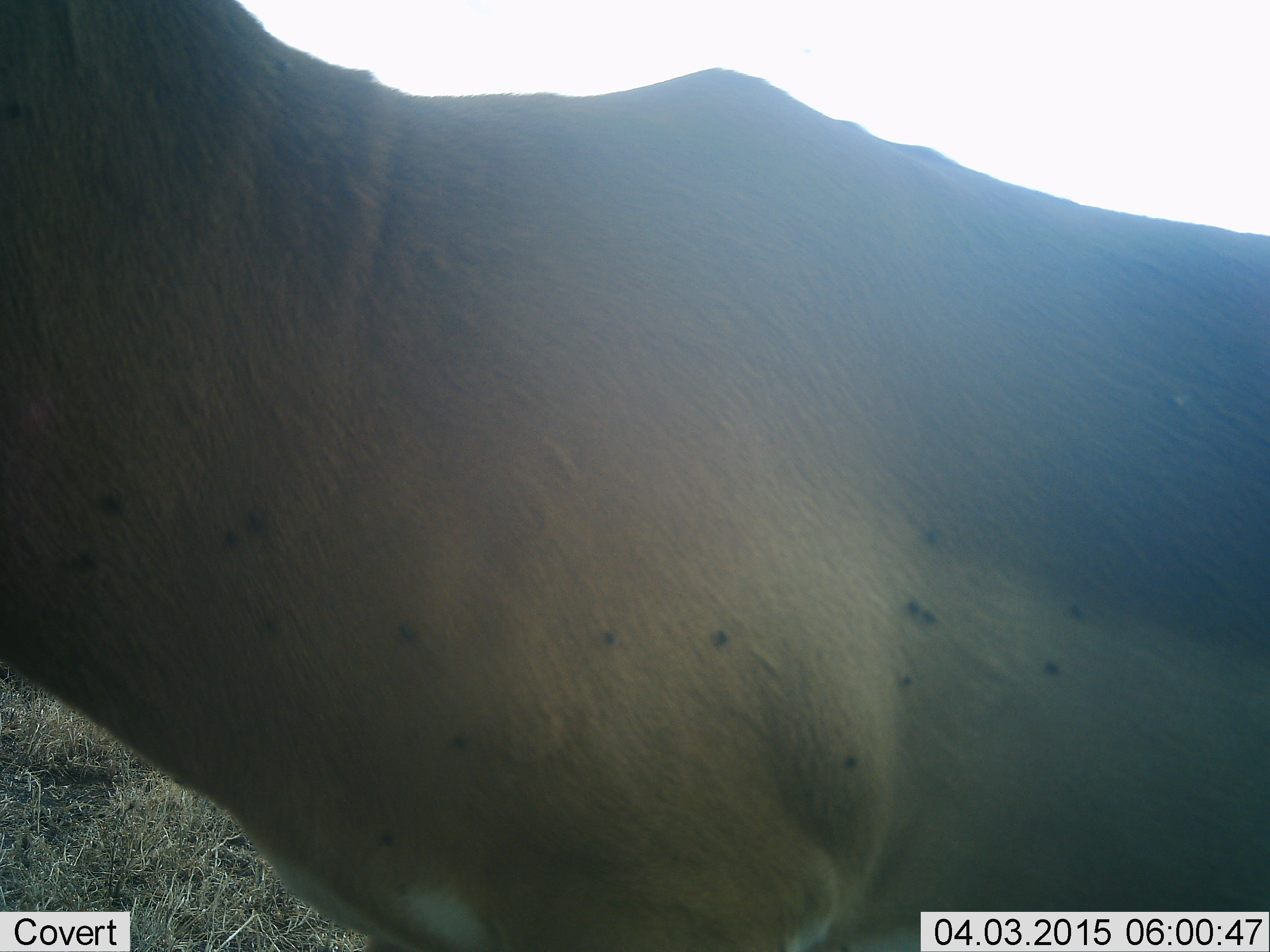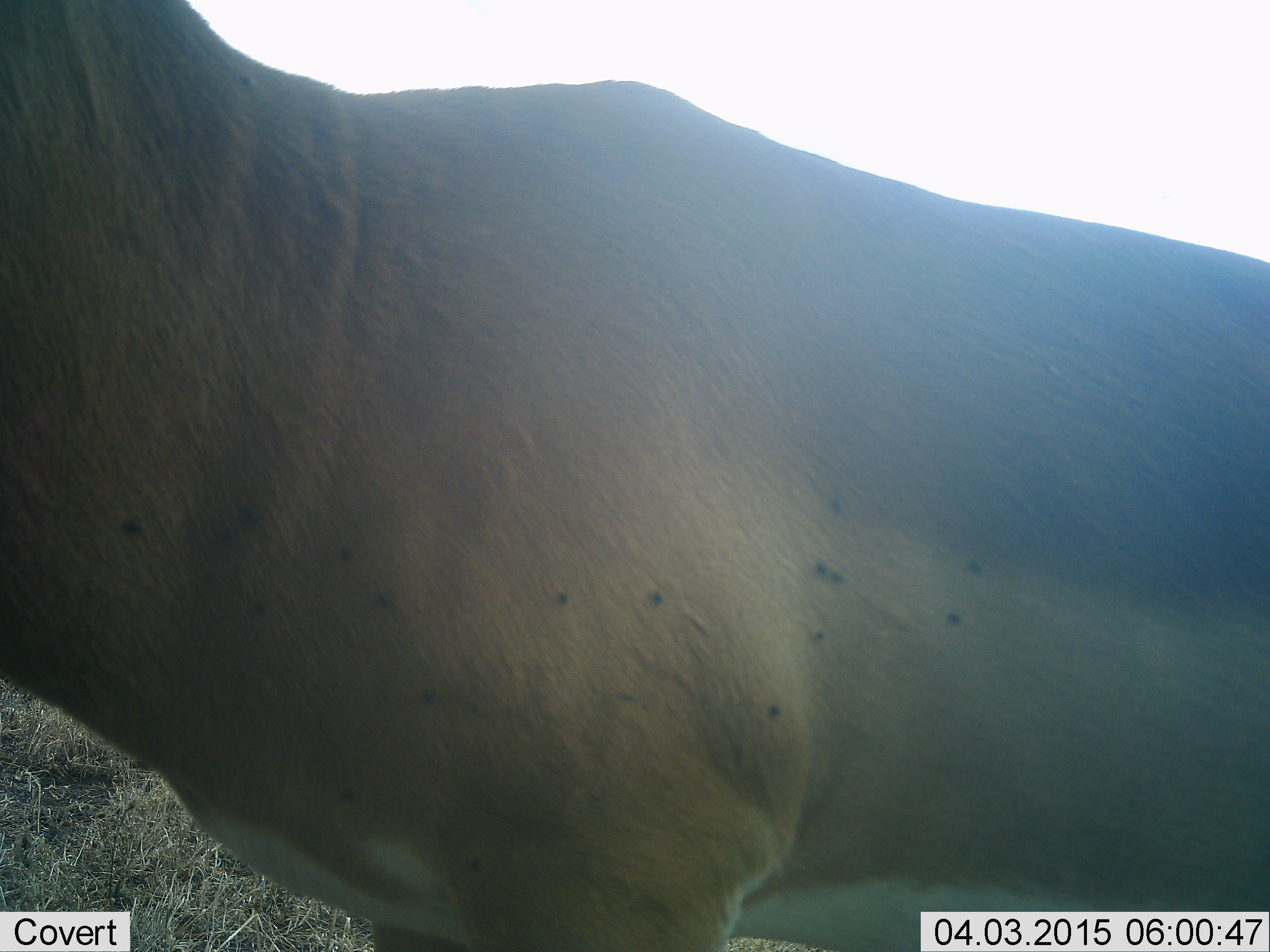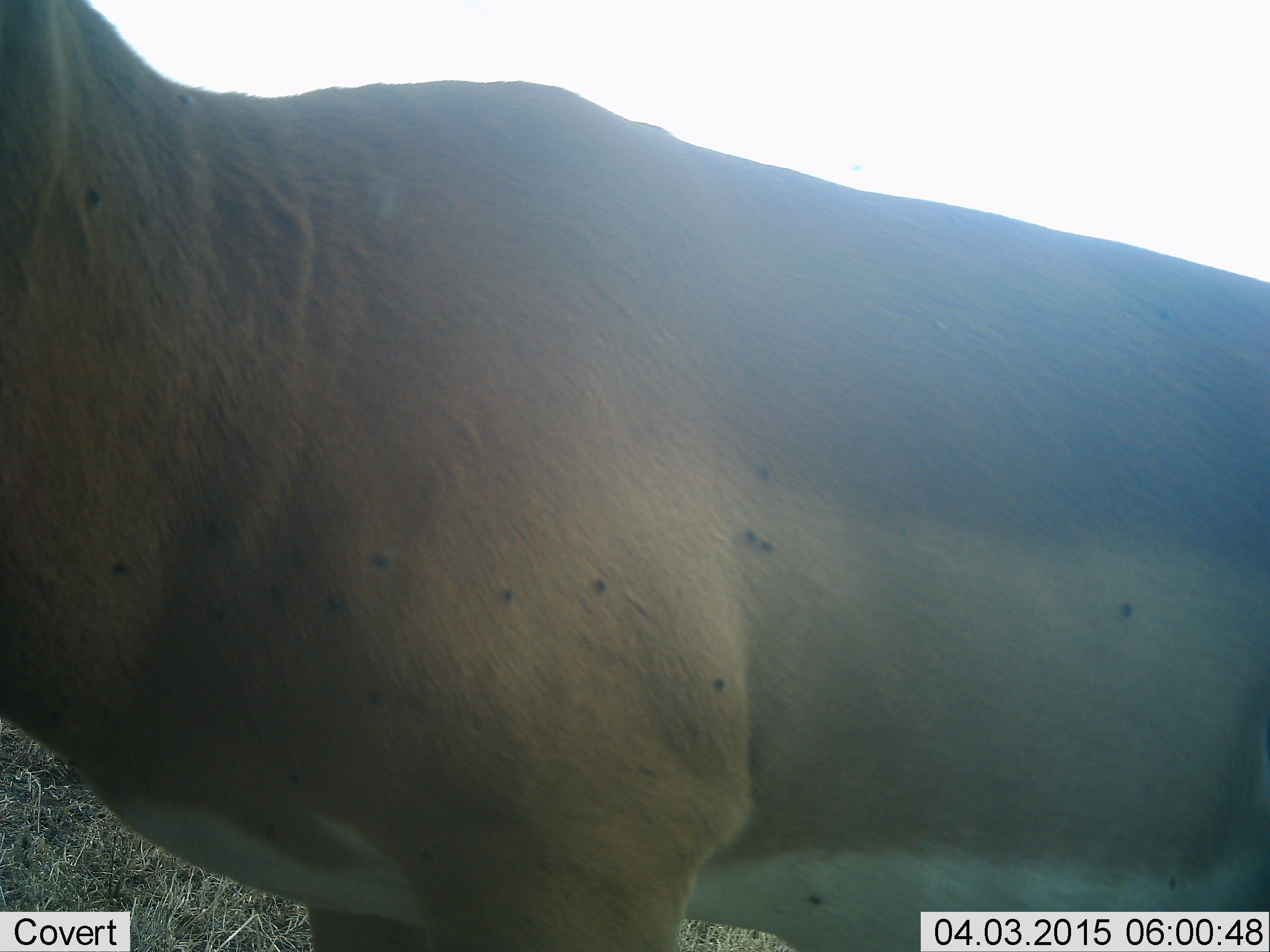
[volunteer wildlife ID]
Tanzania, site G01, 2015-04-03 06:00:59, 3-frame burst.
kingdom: Animalia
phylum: Chordata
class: Mammalia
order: Artiodactyla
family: Bovidae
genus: Aepyceros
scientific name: Aepyceros melampus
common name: impala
Impala (Aepyceros melampus), count 1. Behavior (volunteer vote fractions): standing 85%, resting 8%, moving 15%, interacting 0%. Young present (vote fraction): 0%. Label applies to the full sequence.